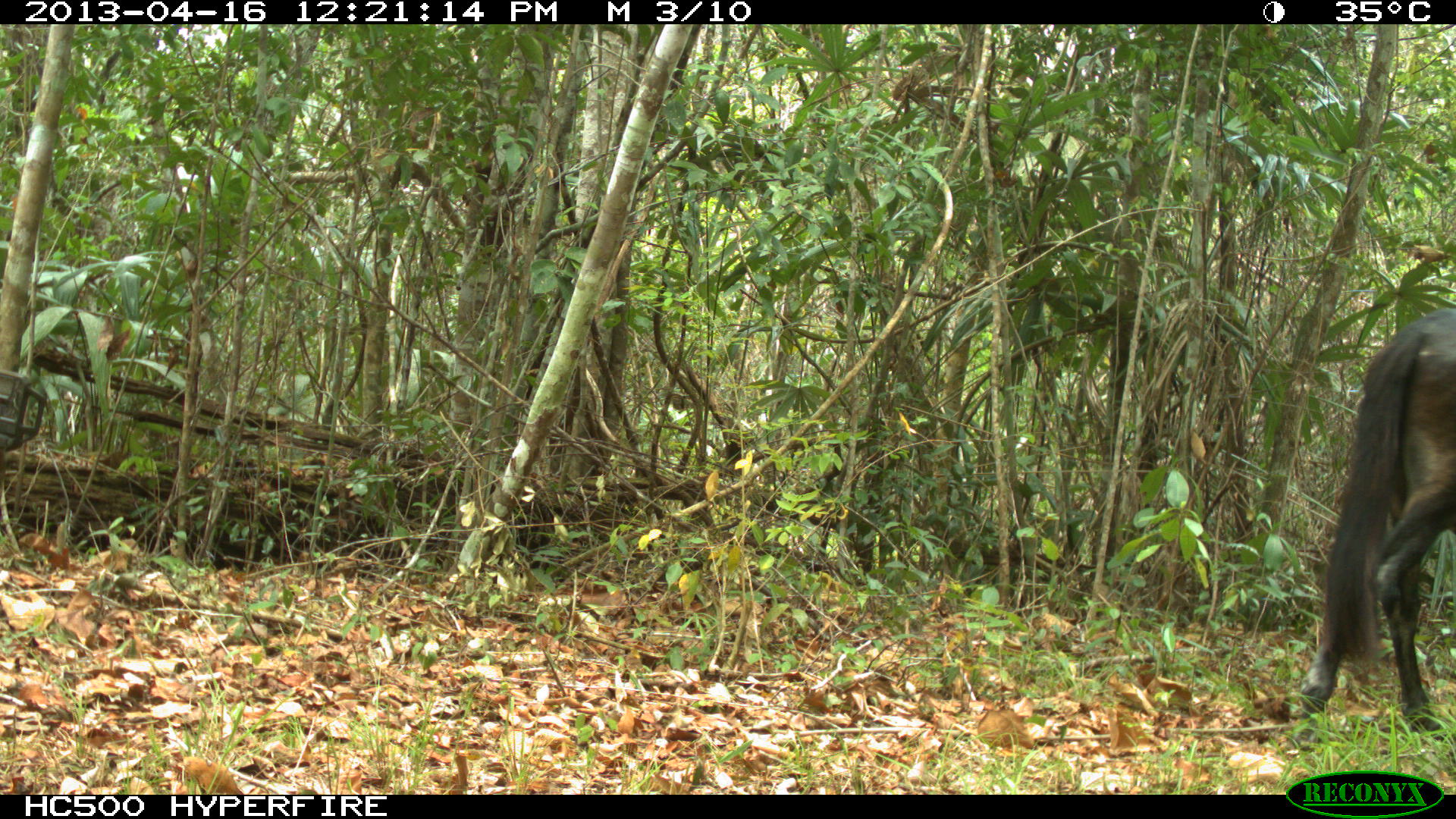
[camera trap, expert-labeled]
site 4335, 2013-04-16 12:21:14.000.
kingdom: Animalia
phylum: Chordata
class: Mammalia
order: Perissodactyla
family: Equidae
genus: Equus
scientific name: Equus ferus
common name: wild horse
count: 1